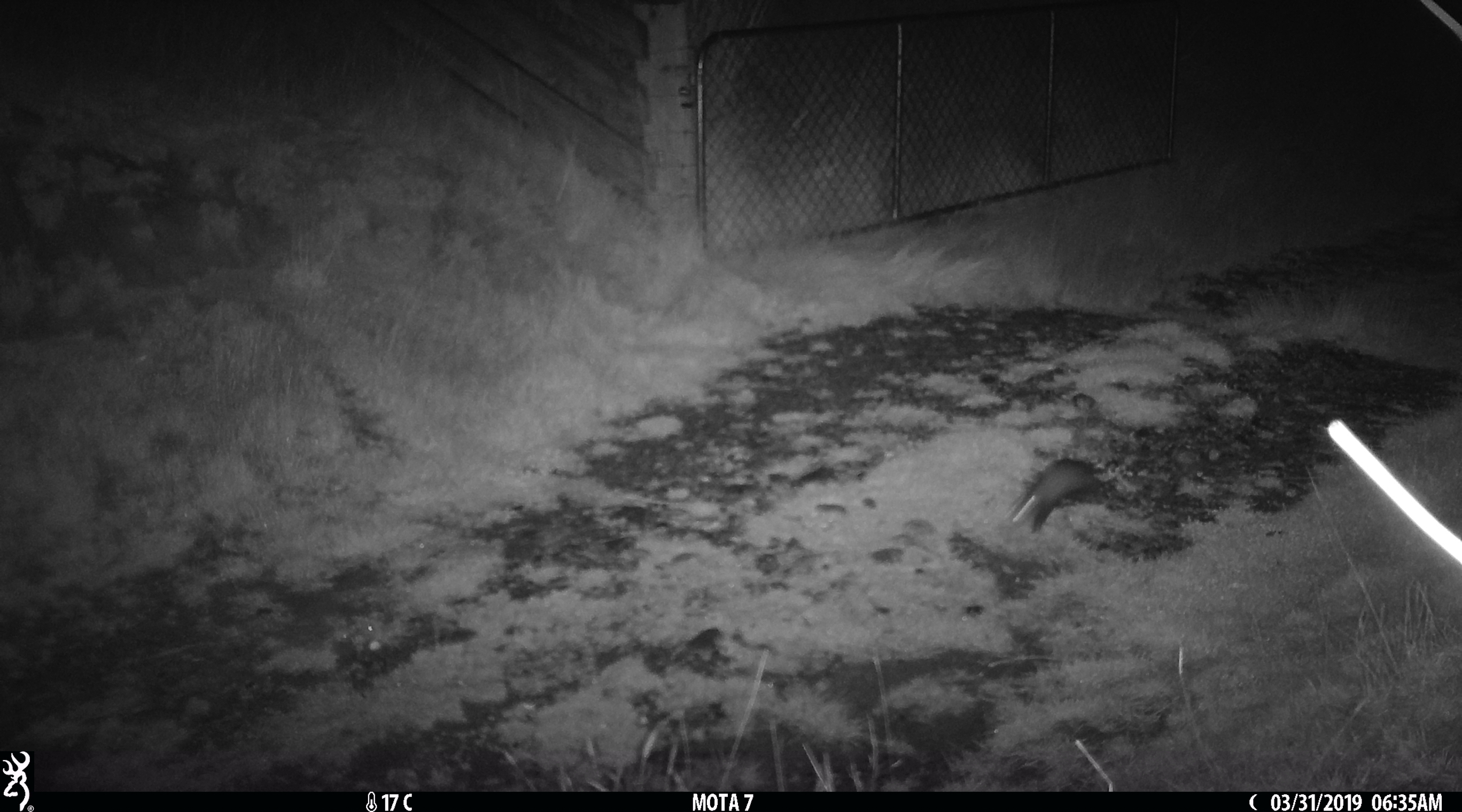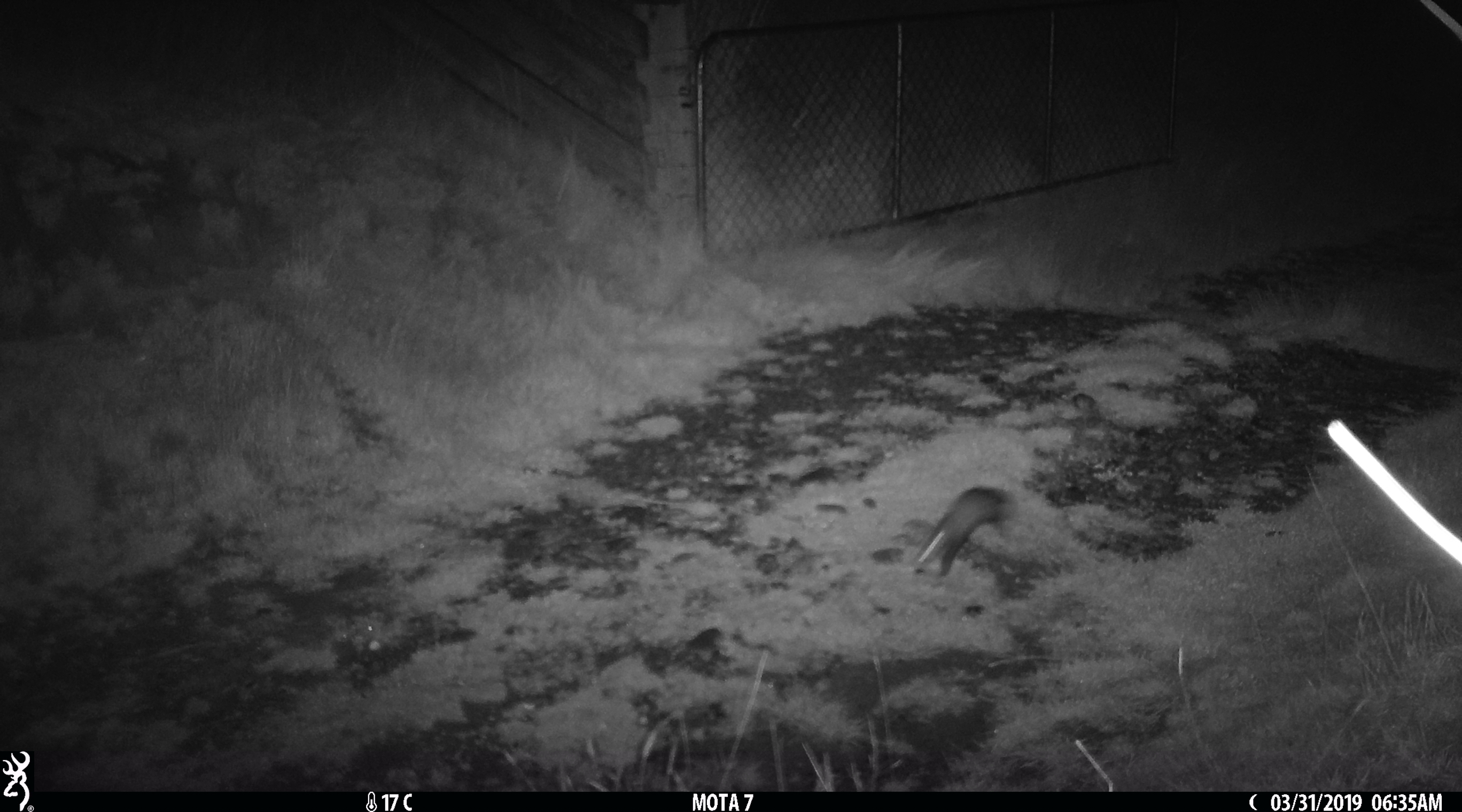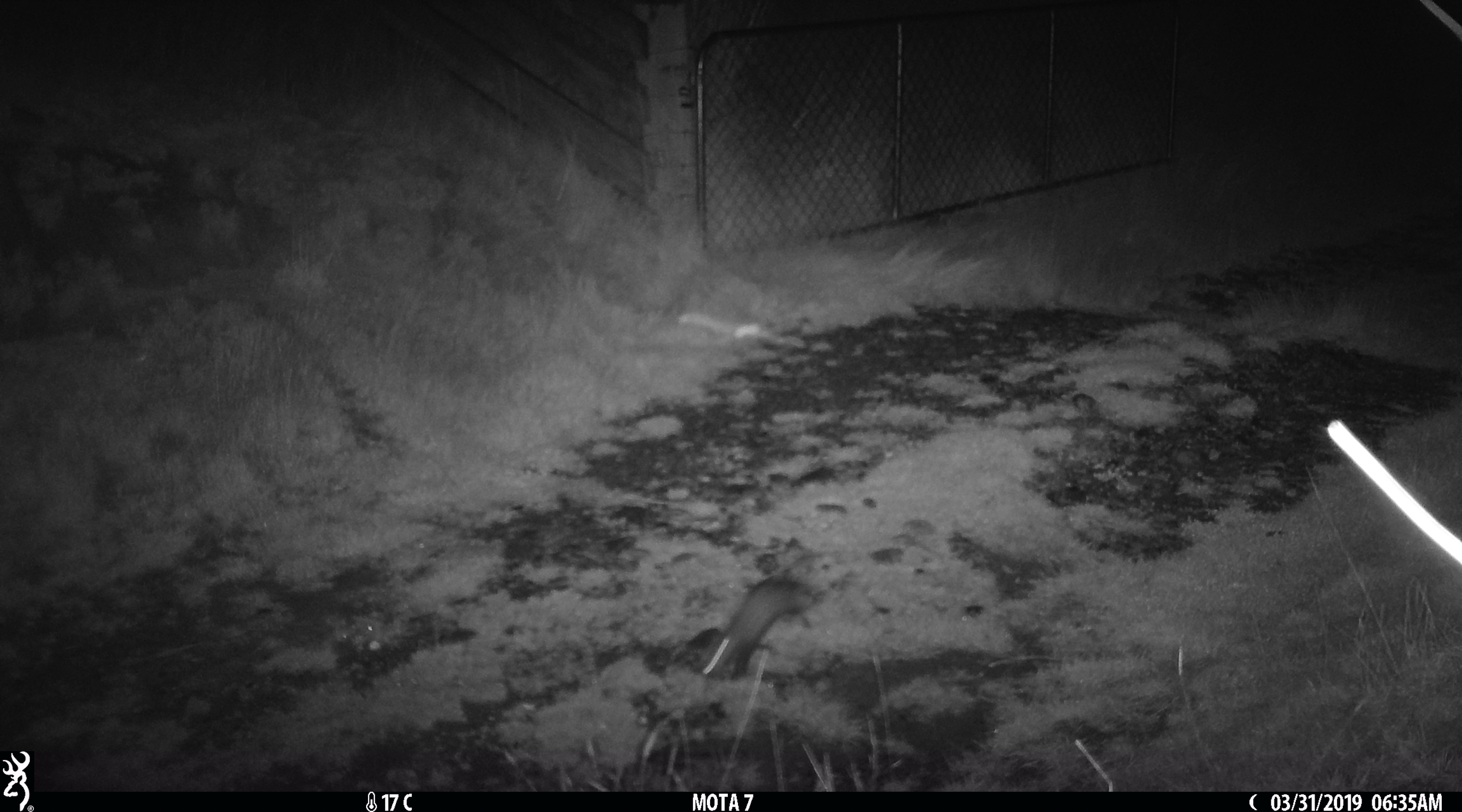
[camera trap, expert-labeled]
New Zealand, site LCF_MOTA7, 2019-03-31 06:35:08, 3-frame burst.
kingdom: Animalia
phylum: Chordata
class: Mammalia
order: Carnivora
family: Mustelidae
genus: Mustela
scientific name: Mustela furo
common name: ferret